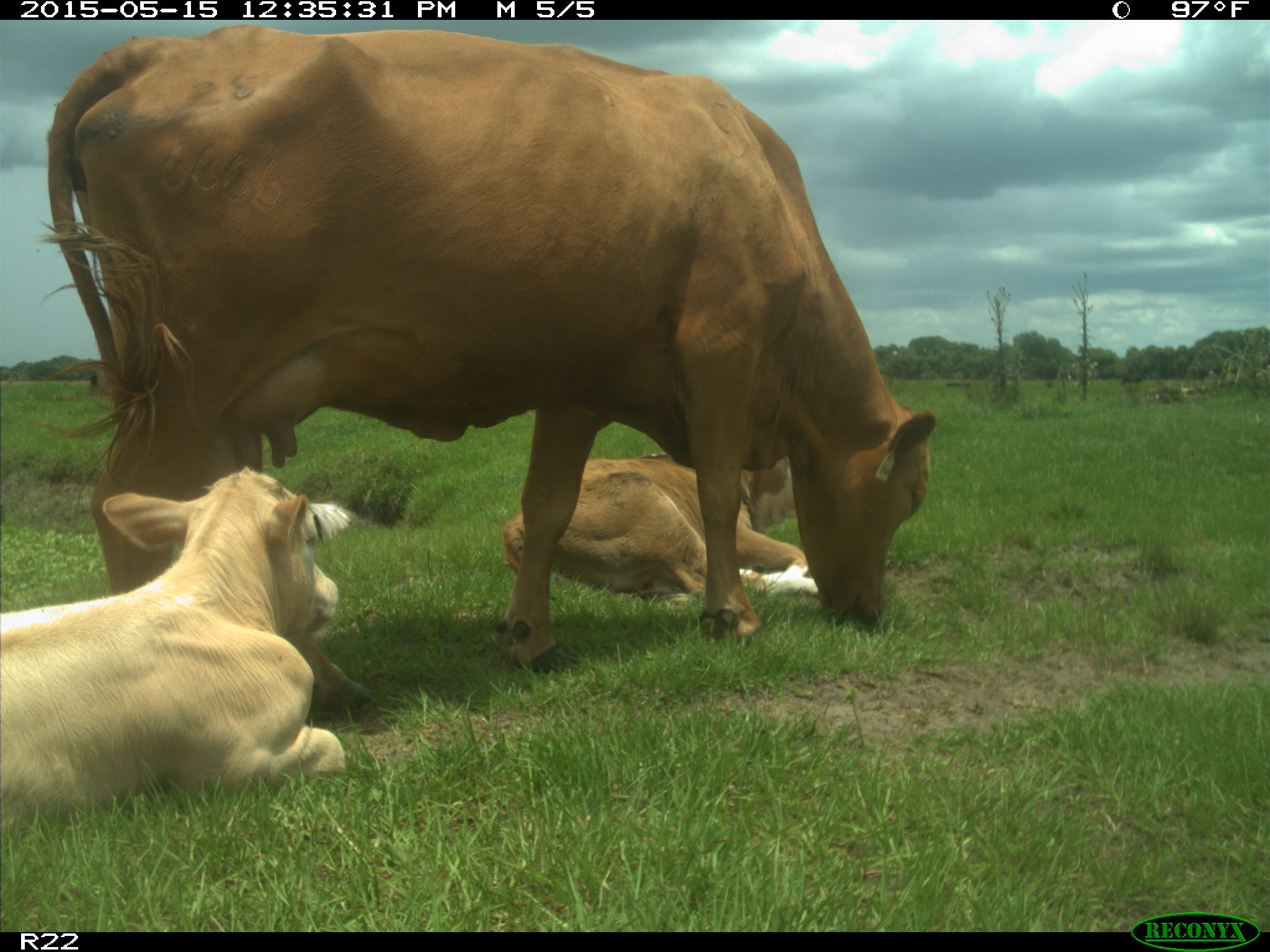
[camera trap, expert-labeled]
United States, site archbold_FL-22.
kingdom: Animalia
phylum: Chordata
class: Mammalia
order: Artiodactyla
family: Bovidae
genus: Bos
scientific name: Bos taurus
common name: domestic cow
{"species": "Bos taurus (domestic cow)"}